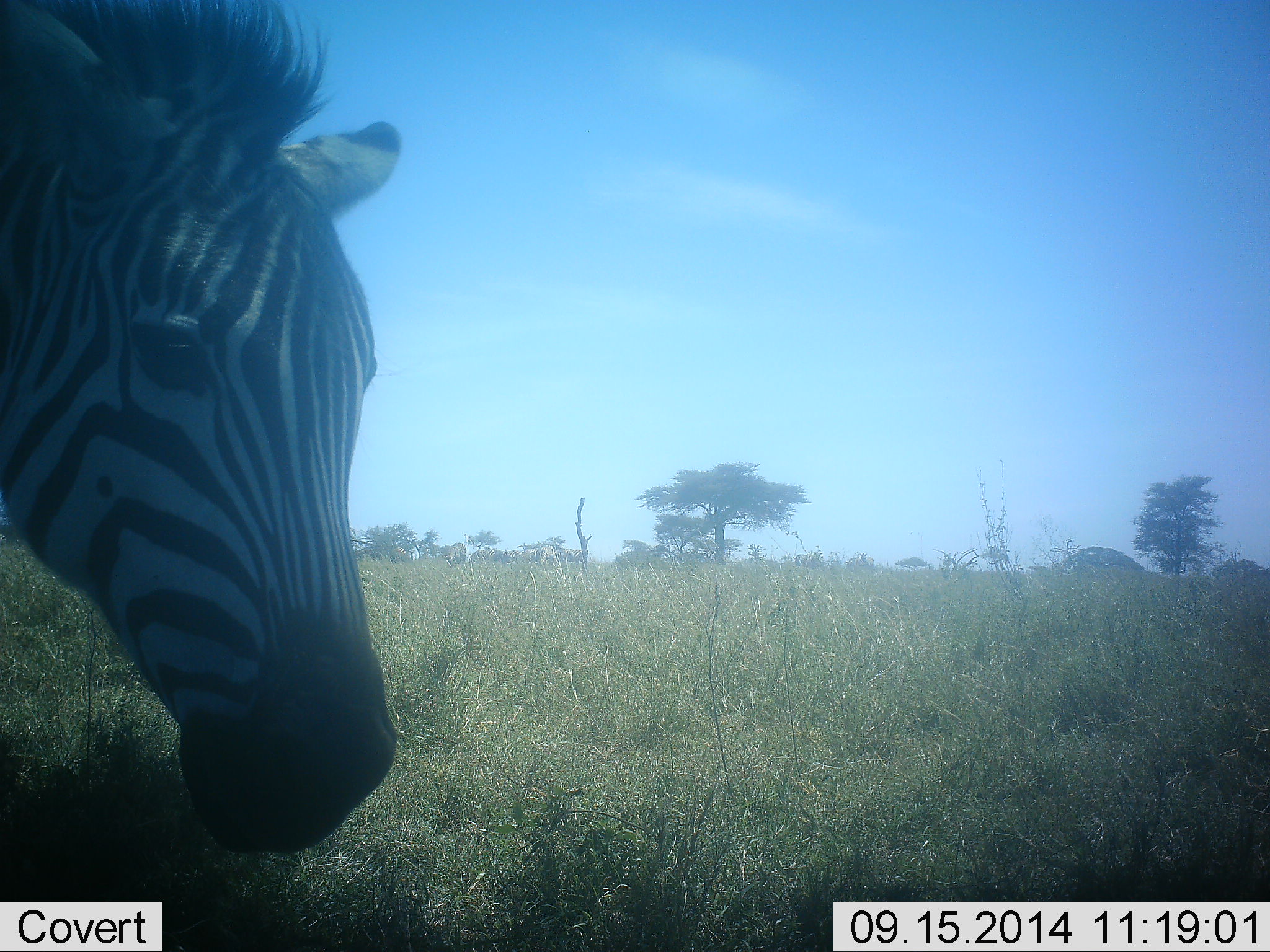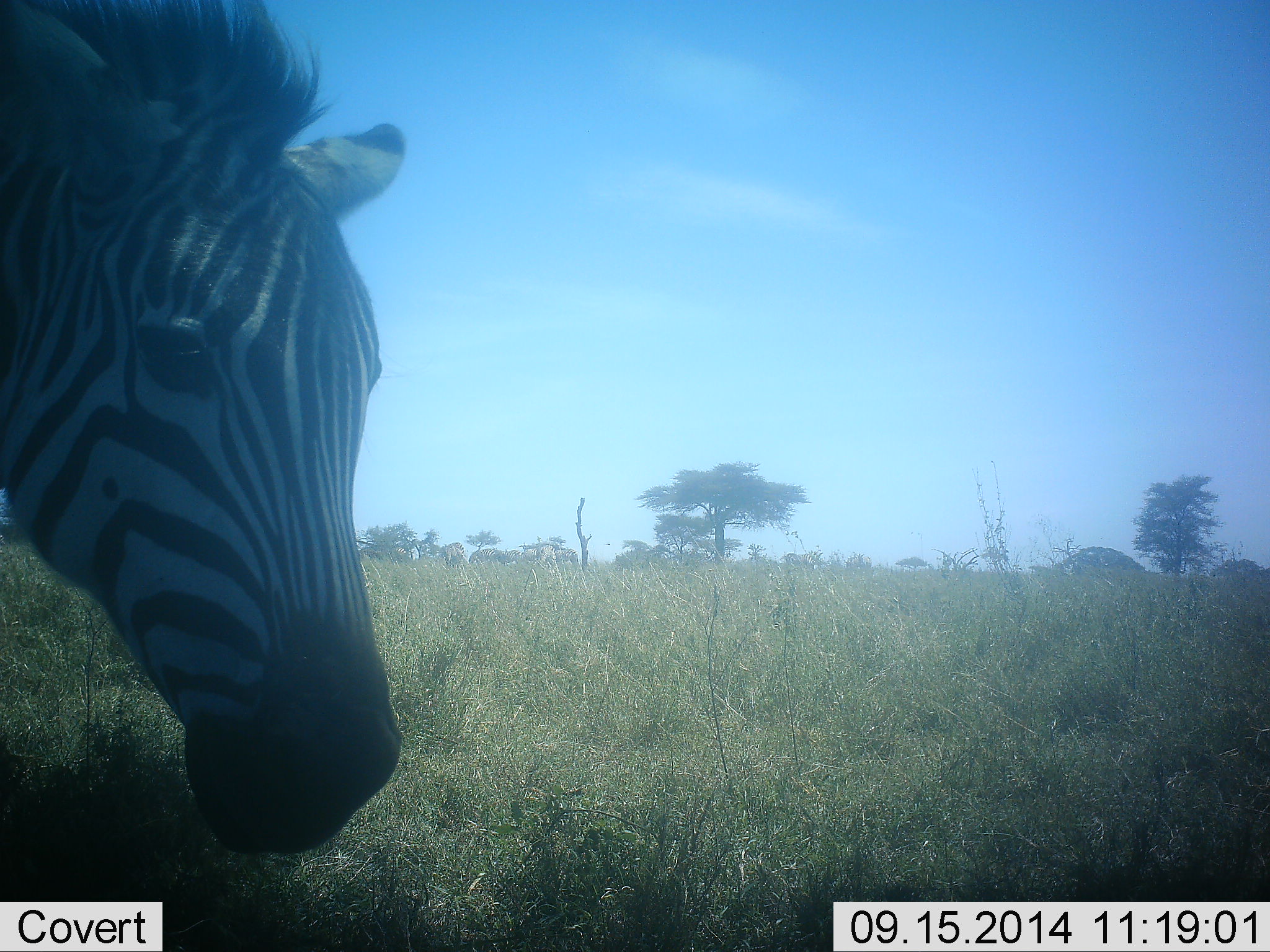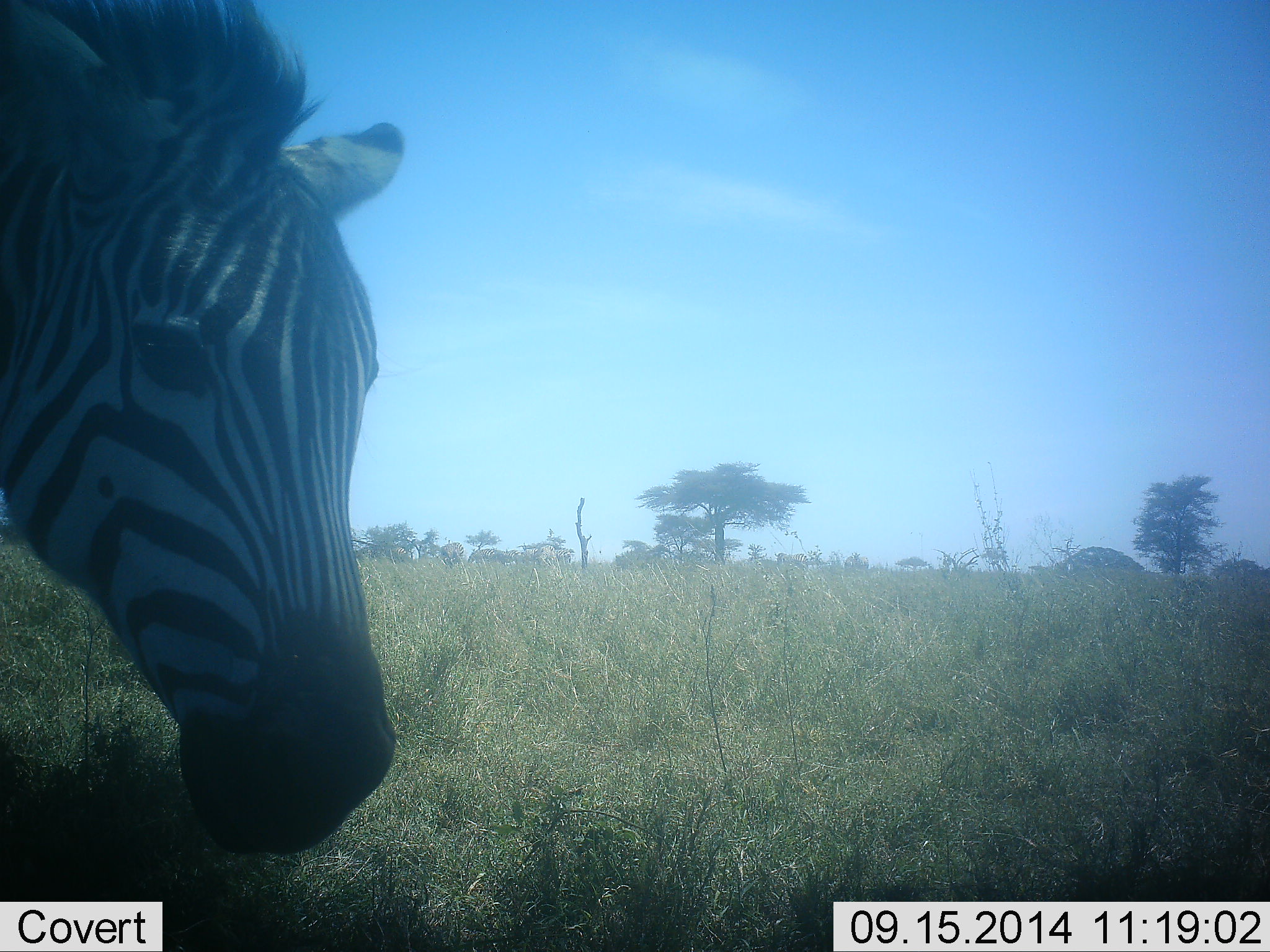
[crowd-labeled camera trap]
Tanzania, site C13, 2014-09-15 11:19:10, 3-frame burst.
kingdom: Animalia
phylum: Chordata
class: Mammalia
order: Perissodactyla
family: Equidae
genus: Equus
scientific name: Equus quagga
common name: plains zebra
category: zebra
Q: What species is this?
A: Zebra (plains zebra) (Equus quagga).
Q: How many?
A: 1.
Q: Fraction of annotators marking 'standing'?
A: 70%.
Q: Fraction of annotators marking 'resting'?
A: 0%.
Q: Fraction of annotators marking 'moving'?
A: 40%.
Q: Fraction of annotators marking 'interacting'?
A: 0%.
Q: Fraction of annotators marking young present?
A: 0%.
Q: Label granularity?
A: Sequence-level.